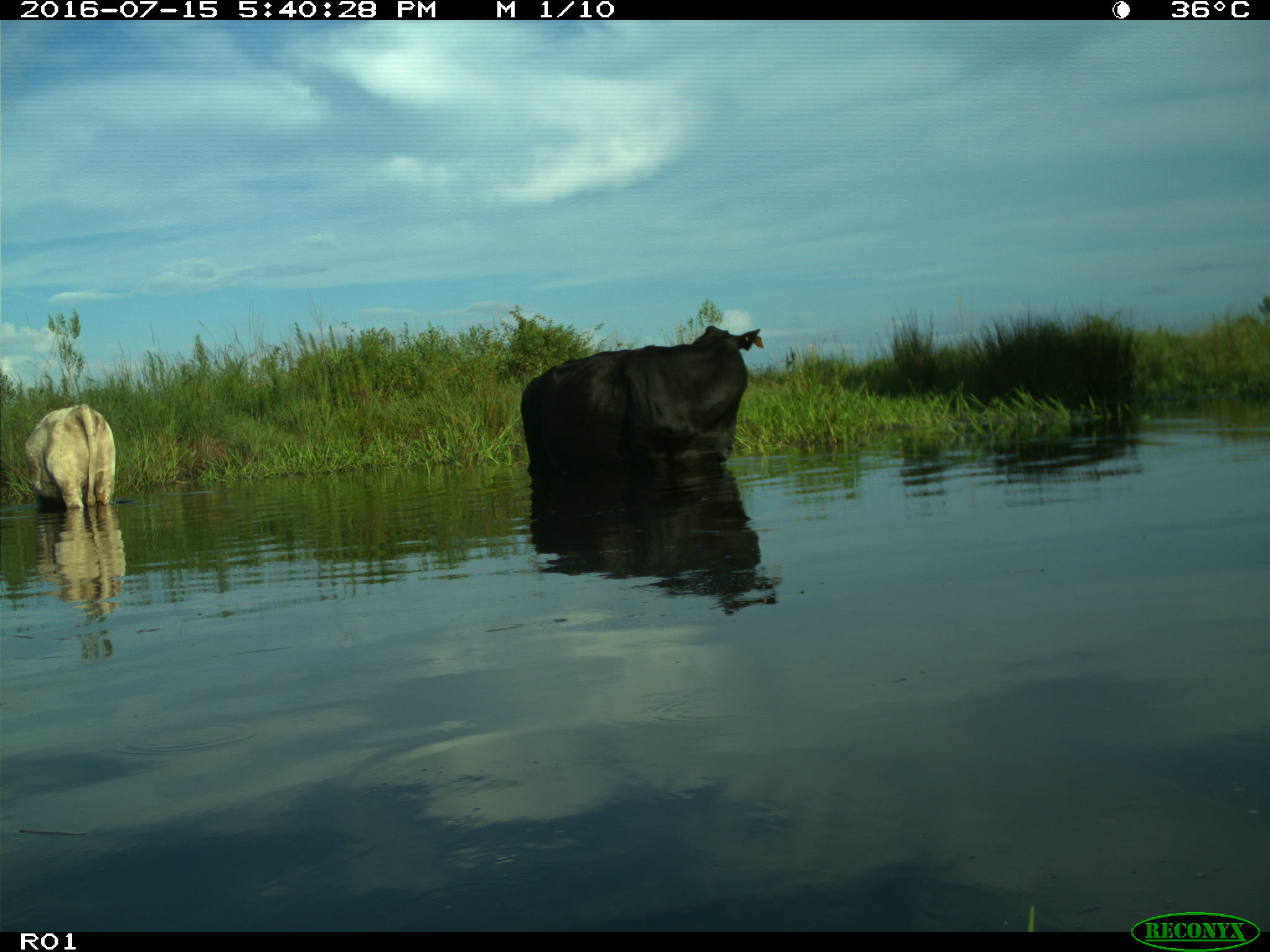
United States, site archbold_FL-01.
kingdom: Animalia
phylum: Chordata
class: Mammalia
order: Artiodactyla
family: Bovidae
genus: Bos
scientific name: Bos taurus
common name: domestic cow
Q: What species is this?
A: Bos taurus (domestic cow).